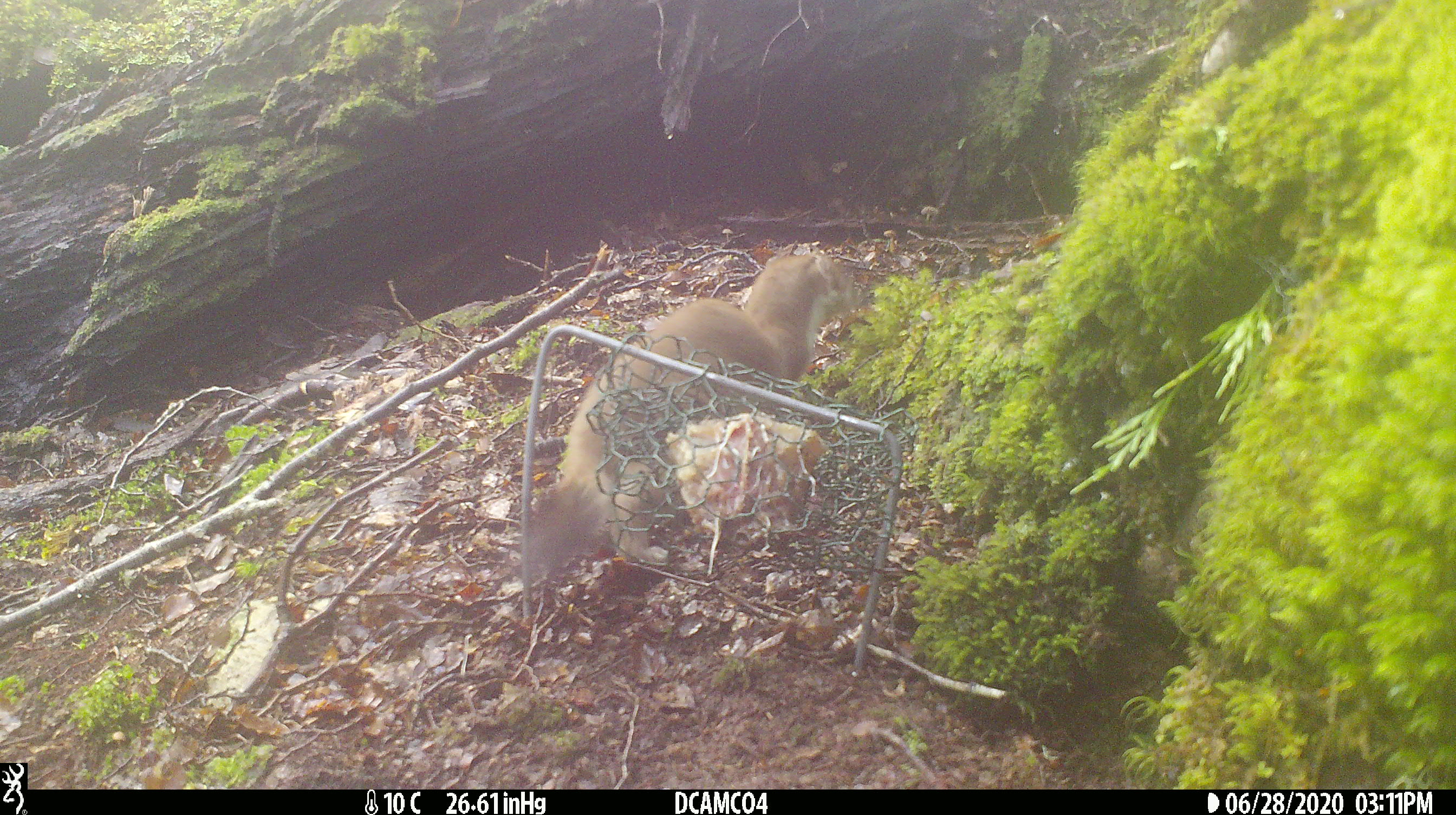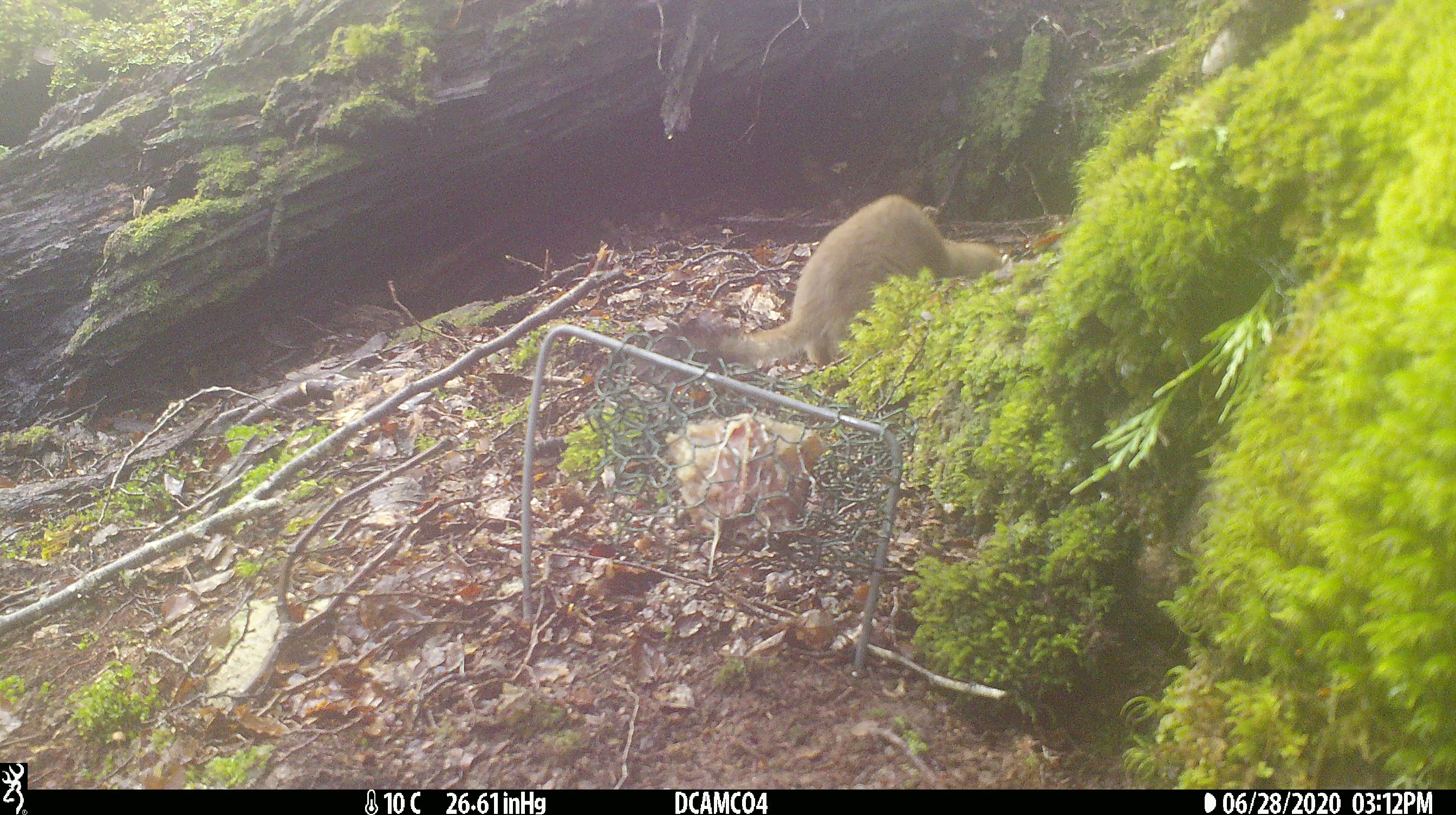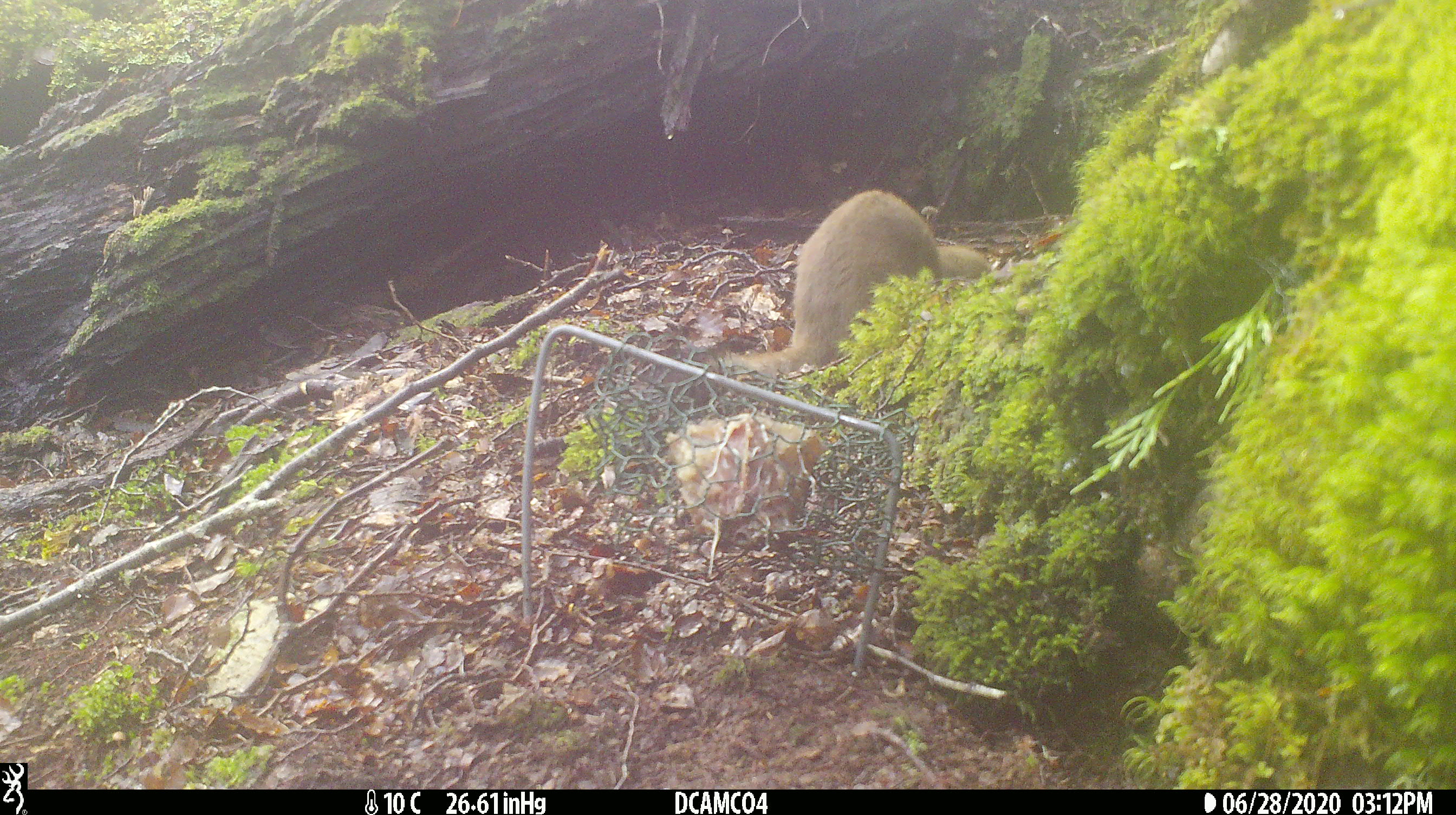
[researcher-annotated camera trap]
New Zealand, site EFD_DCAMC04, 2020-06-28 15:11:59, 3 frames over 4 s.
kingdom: Animalia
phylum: Chordata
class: Mammalia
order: Carnivora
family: Mustelidae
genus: Mustela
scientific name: Mustela erminea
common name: stoat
Stoat (Mustela erminea).